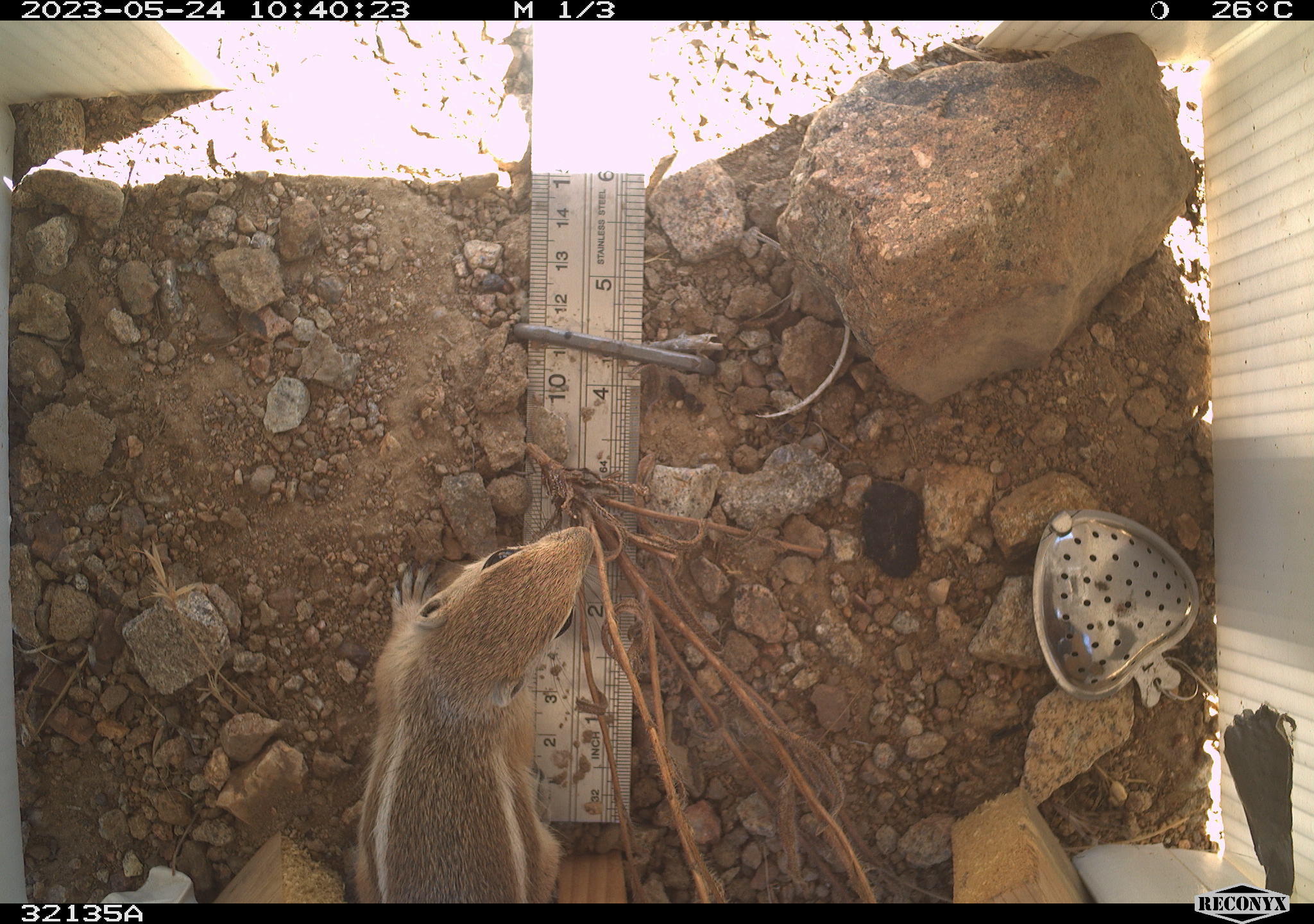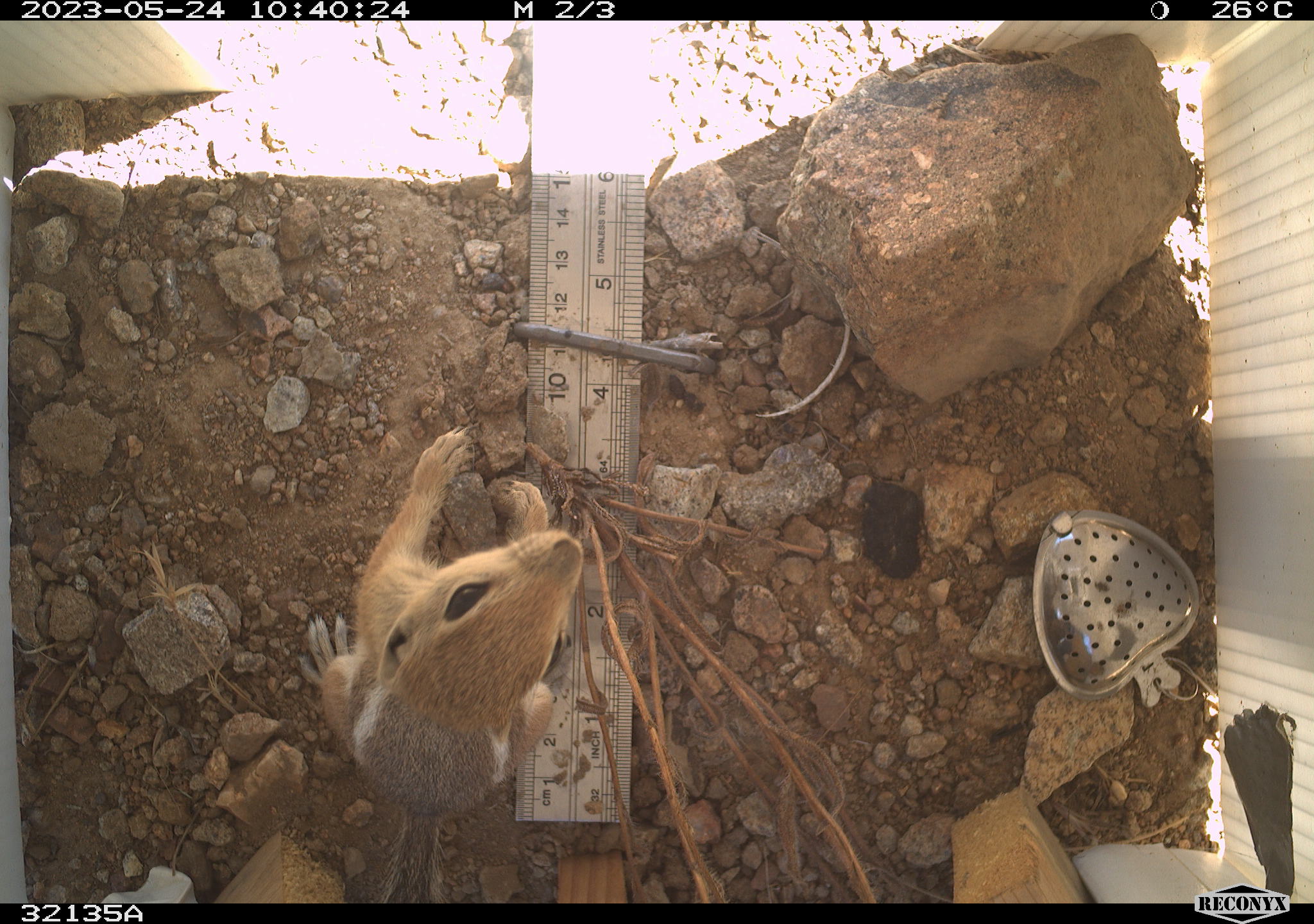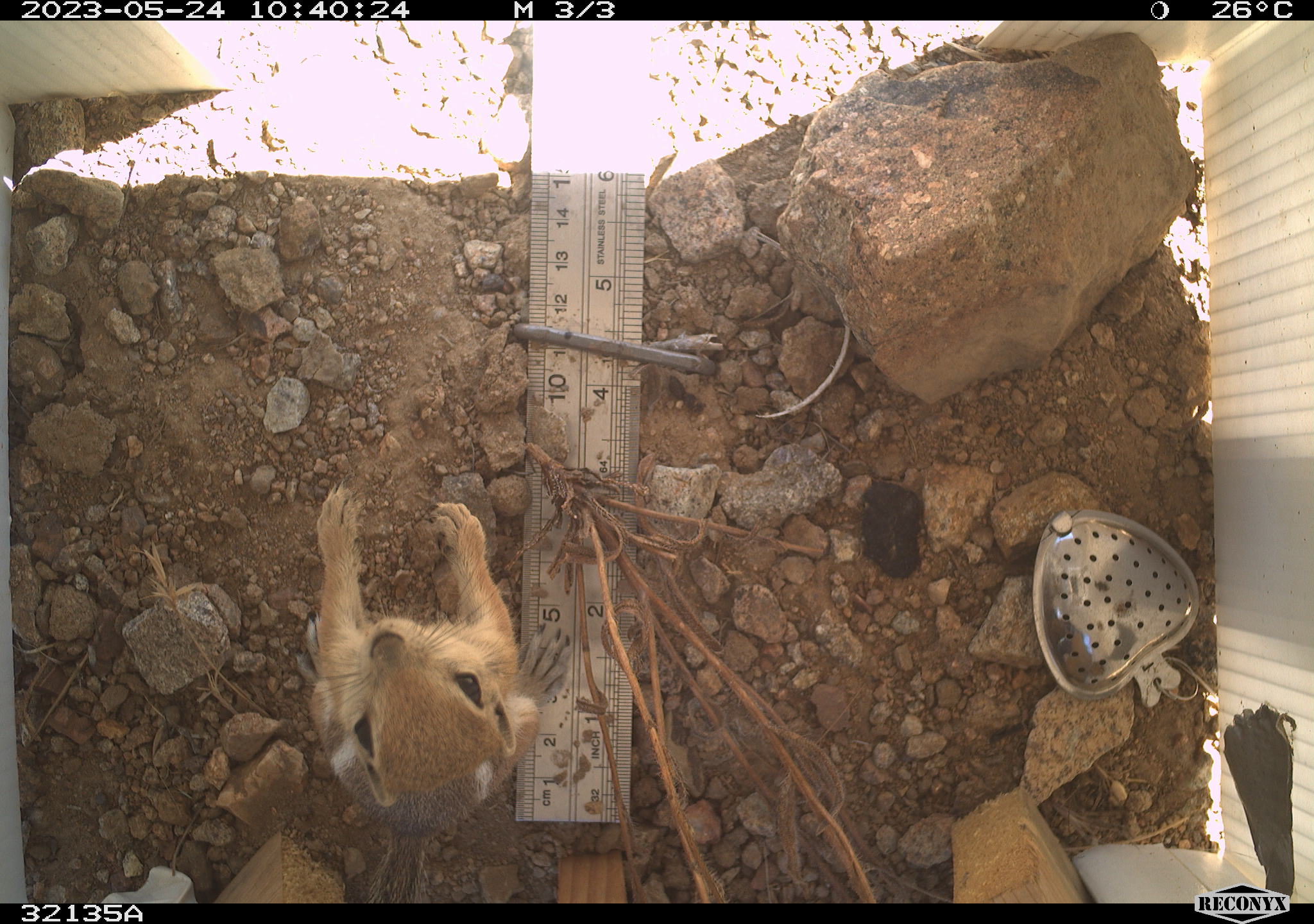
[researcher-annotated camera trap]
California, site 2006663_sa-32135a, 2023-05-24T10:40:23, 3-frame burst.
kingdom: Animalia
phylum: Chordata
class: Mammalia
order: Rodentia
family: Sciuridae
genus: Ammospermophilus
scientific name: Ammospermophilus leucurus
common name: white-tailed antelope squirrel